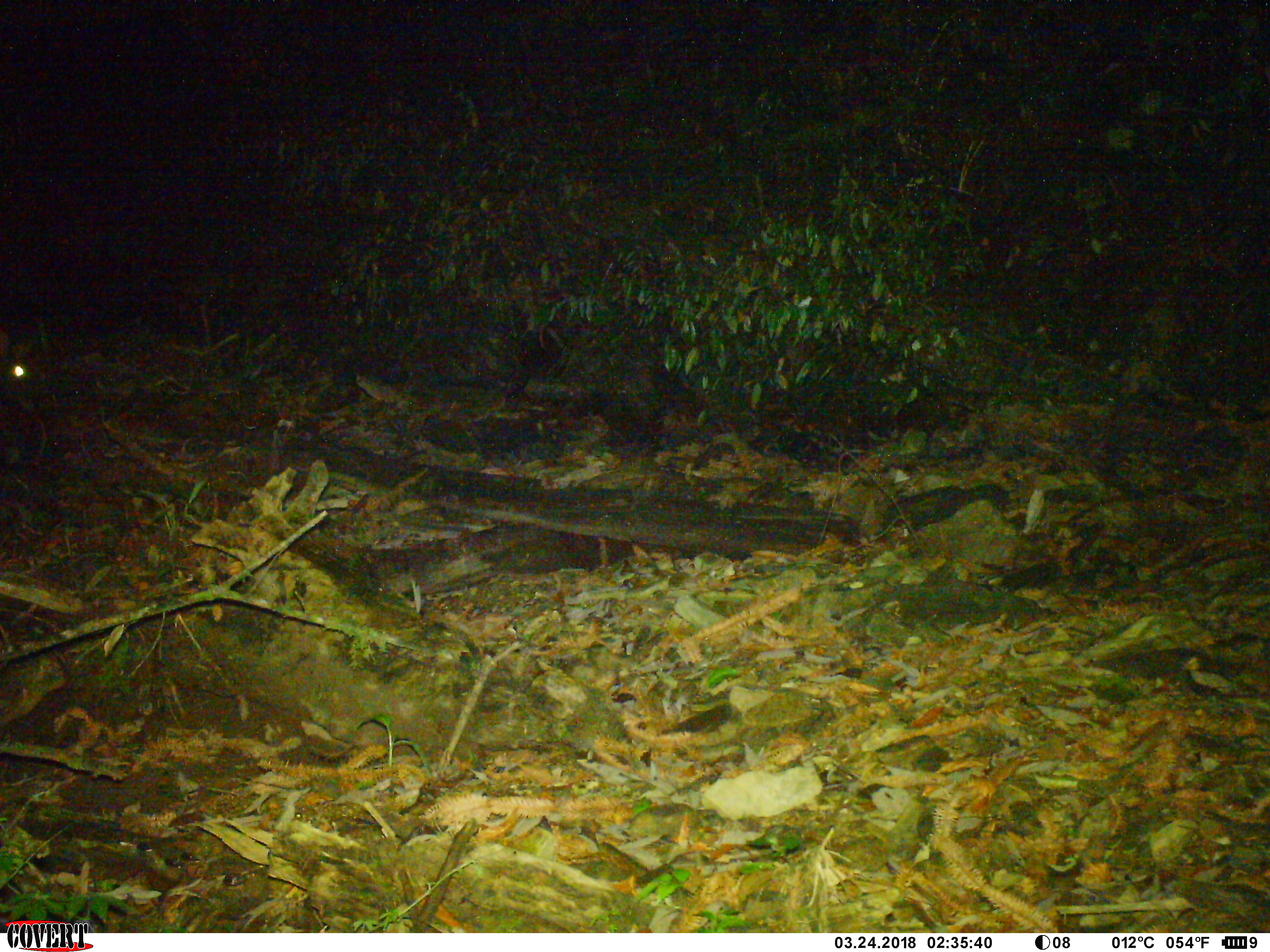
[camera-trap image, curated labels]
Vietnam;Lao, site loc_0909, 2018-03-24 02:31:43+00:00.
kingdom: Animalia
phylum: Chordata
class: Mammalia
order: Artiodactyla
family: Bovidae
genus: Capricornis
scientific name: Capricornis sumatraensis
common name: chinese serow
Chinese serow (Capricornis sumatraensis). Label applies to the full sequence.